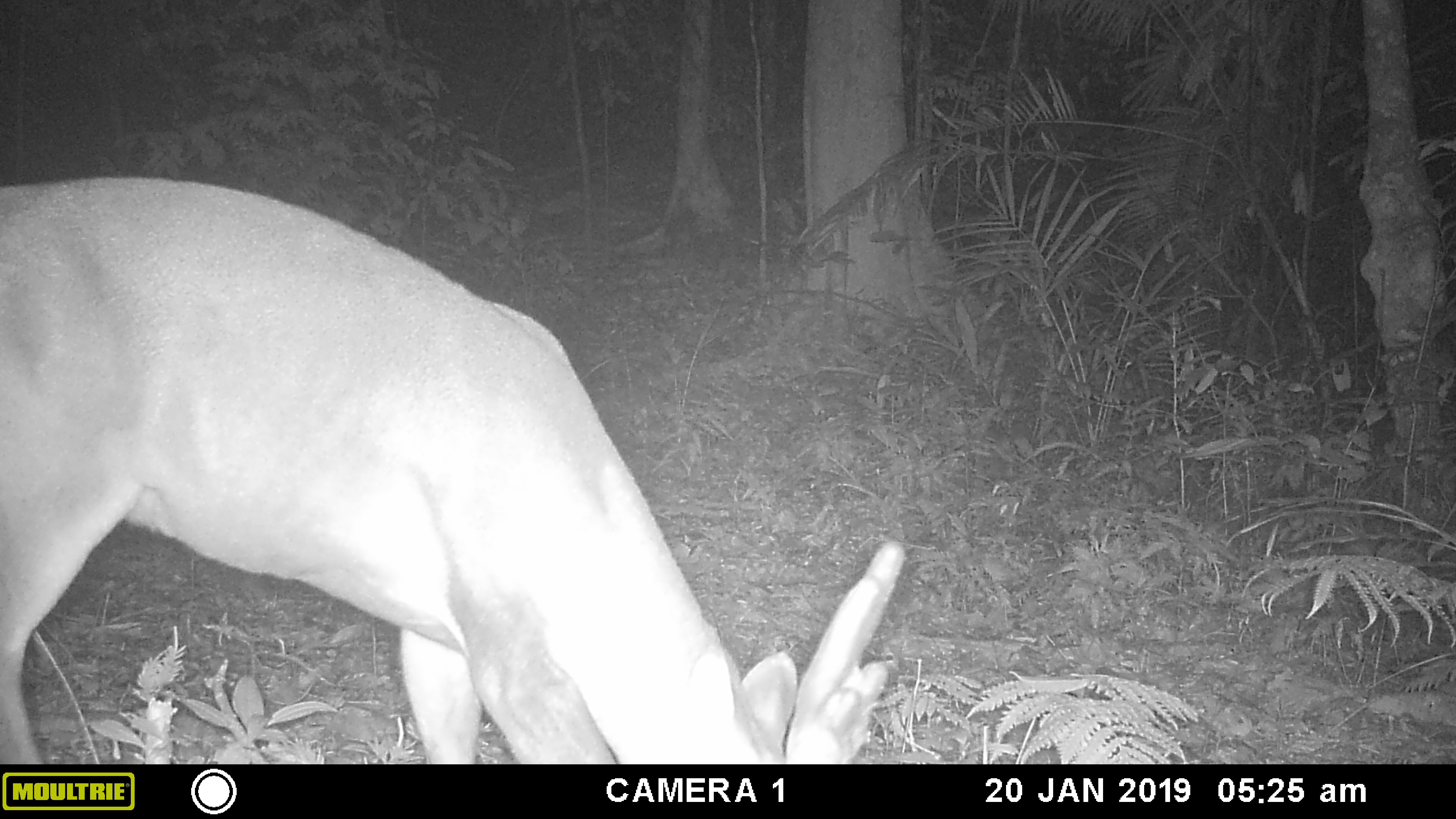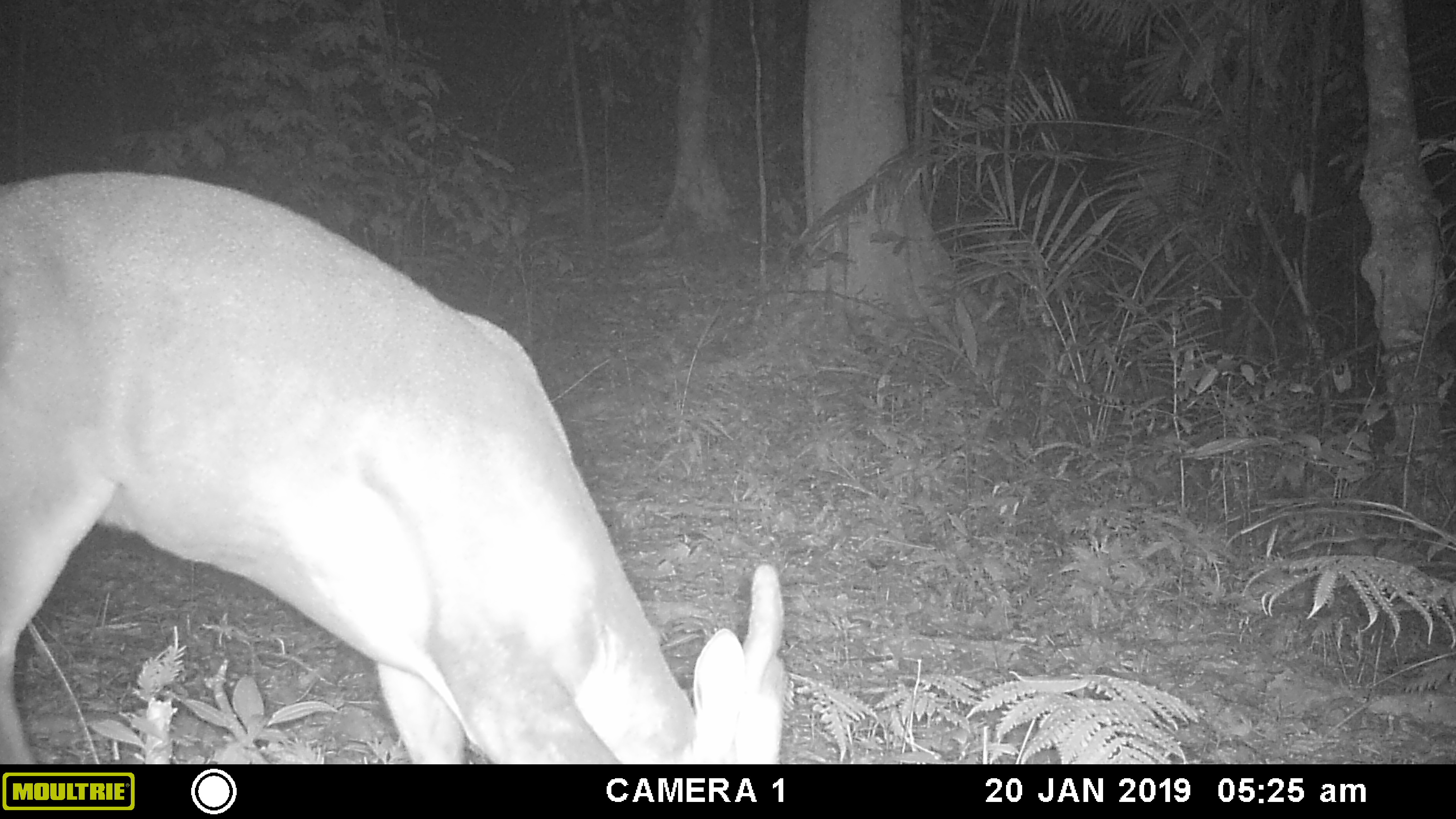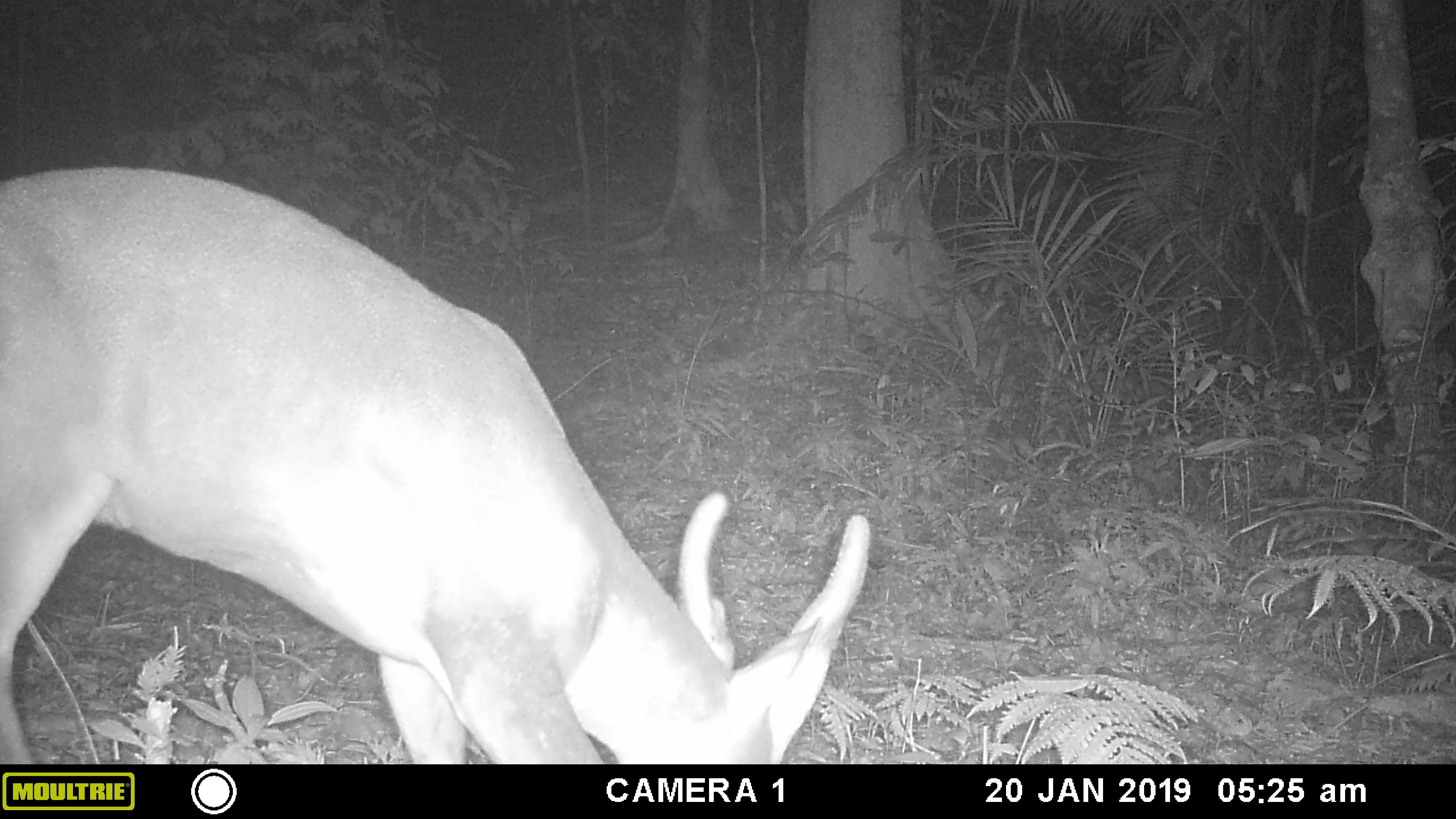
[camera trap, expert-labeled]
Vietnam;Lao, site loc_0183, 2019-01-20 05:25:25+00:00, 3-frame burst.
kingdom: Animalia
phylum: Chordata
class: Mammalia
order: Artiodactyla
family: Cervidae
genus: Muntiacus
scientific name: Muntiacus vuquangensis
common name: large-antlered muntjac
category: large antlered muntjac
Large antlered muntjac (large-antlered muntjac) (Muntiacus vuquangensis). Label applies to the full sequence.